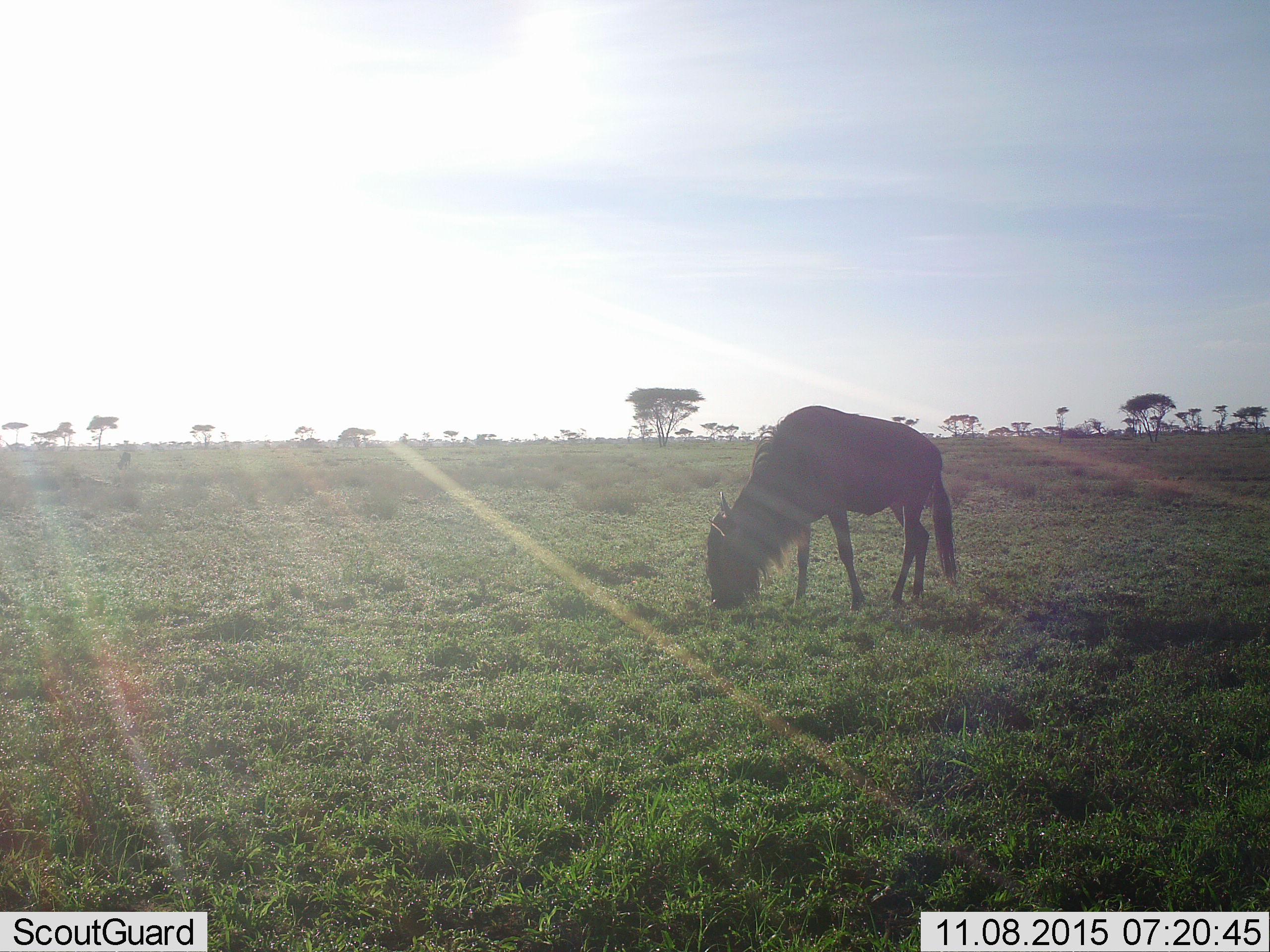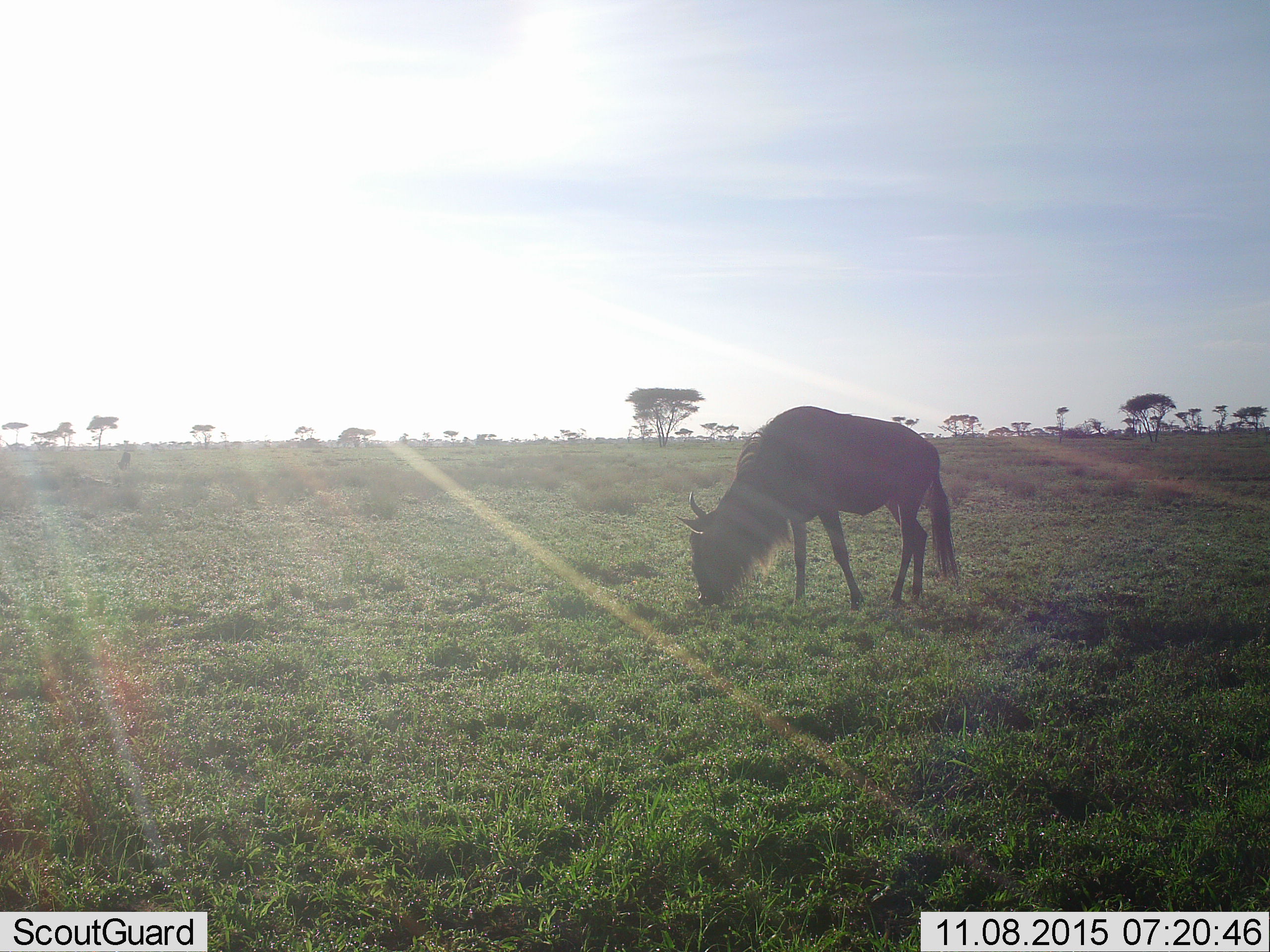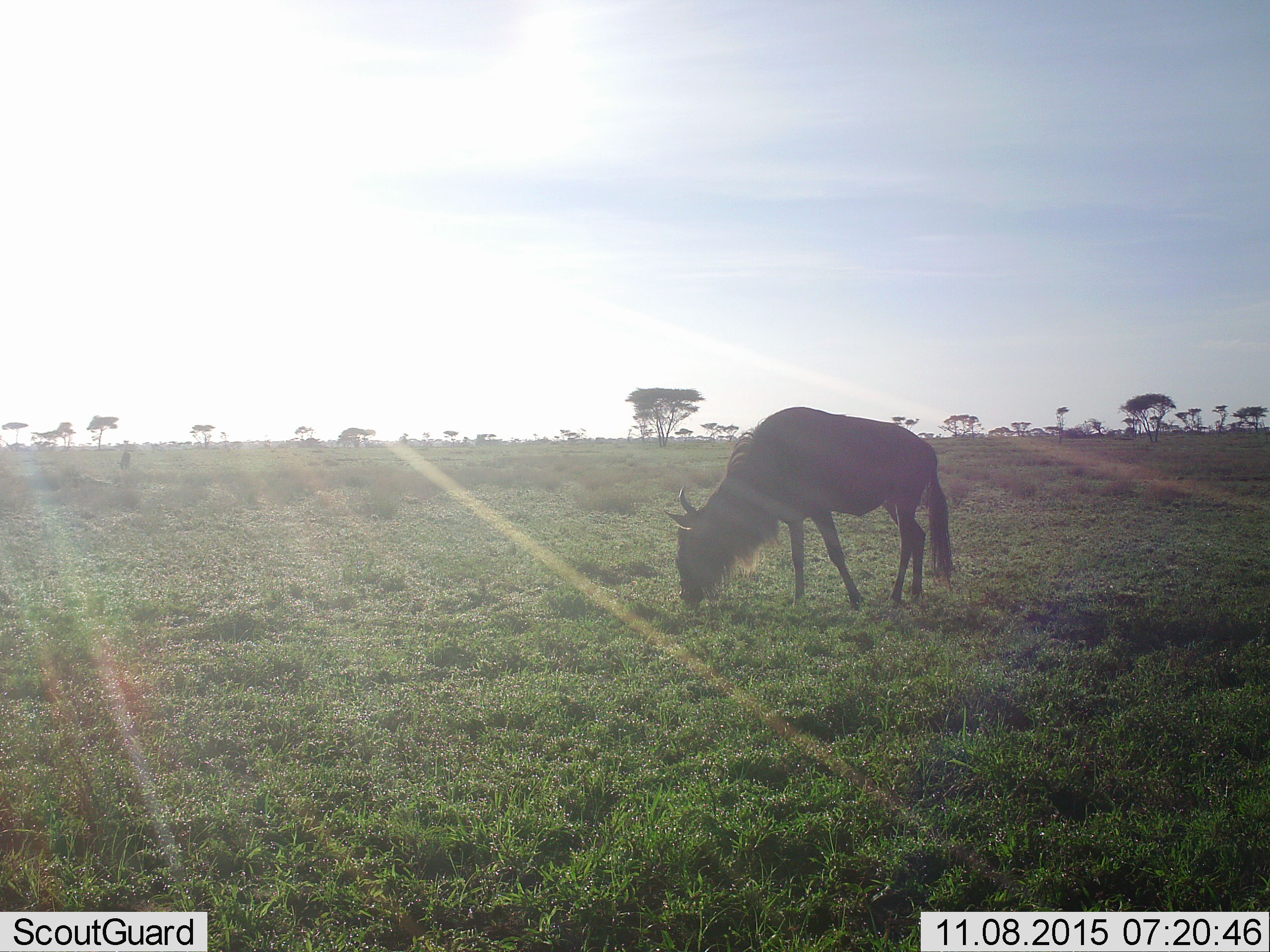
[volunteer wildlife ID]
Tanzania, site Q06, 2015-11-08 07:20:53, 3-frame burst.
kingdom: Animalia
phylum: Chordata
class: Mammalia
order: Artiodactyla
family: Bovidae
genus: Connochaetes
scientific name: Connochaetes taurinus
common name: blue wildebeest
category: wildebeest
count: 1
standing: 38%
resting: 0%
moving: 12%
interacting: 0%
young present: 0%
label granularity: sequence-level